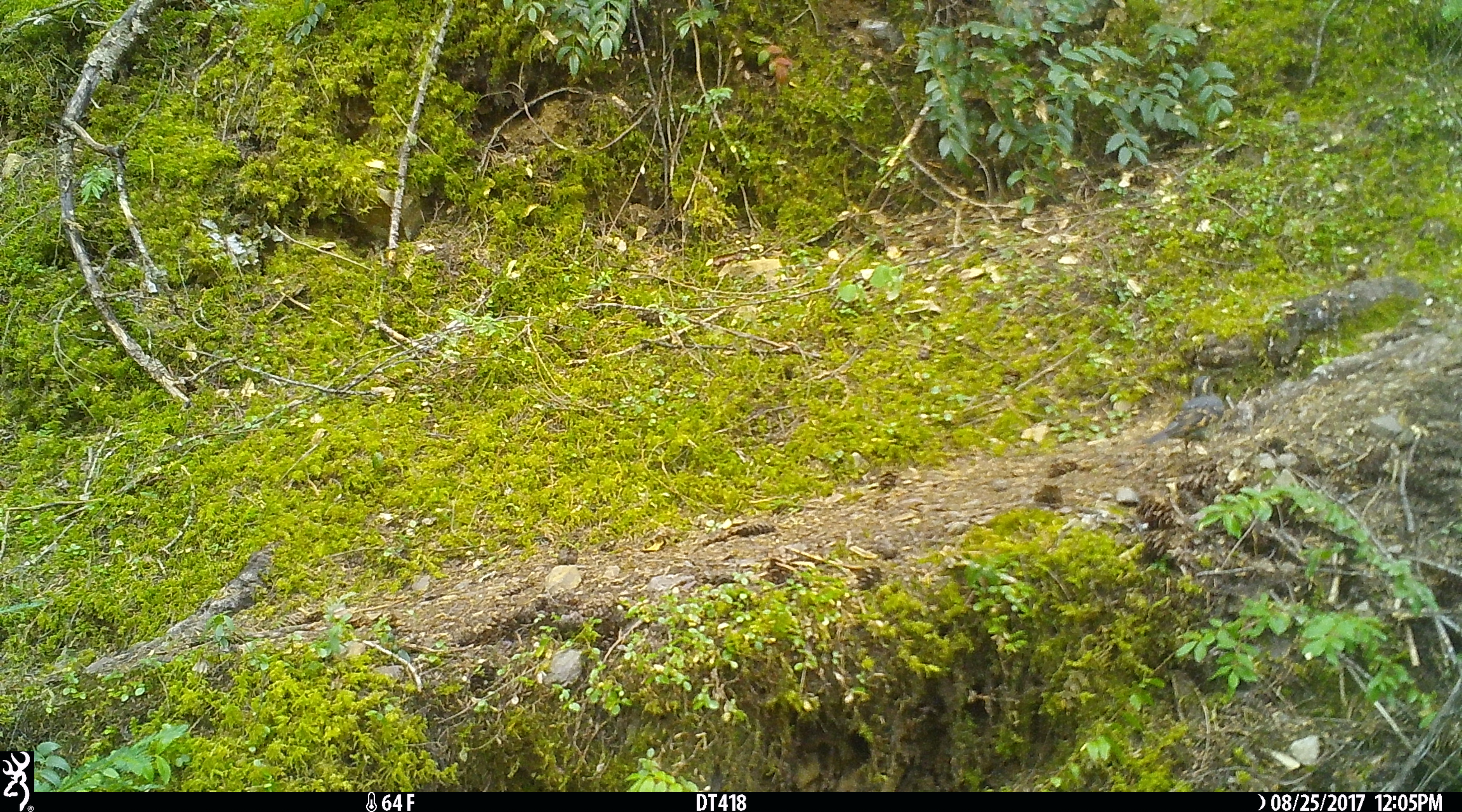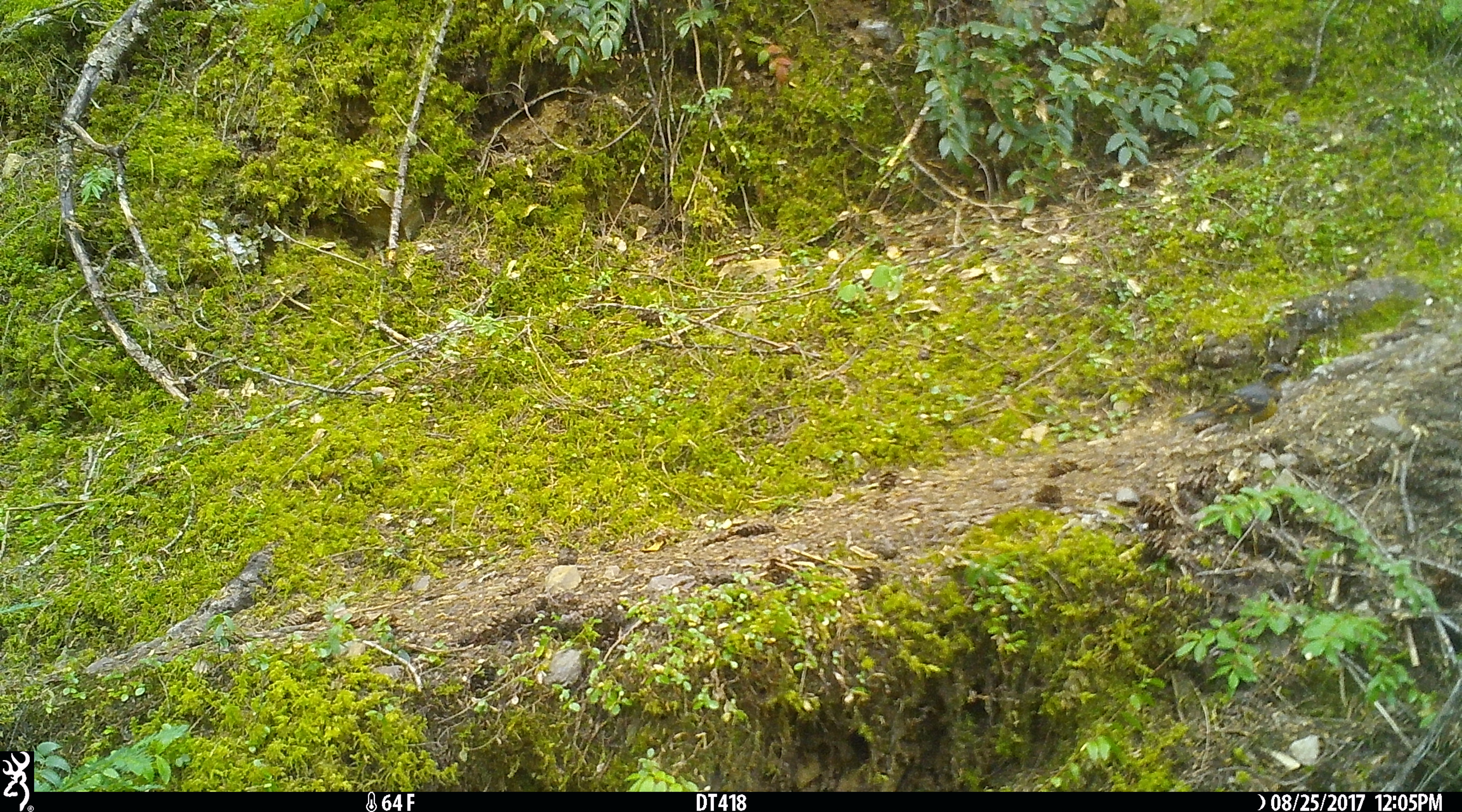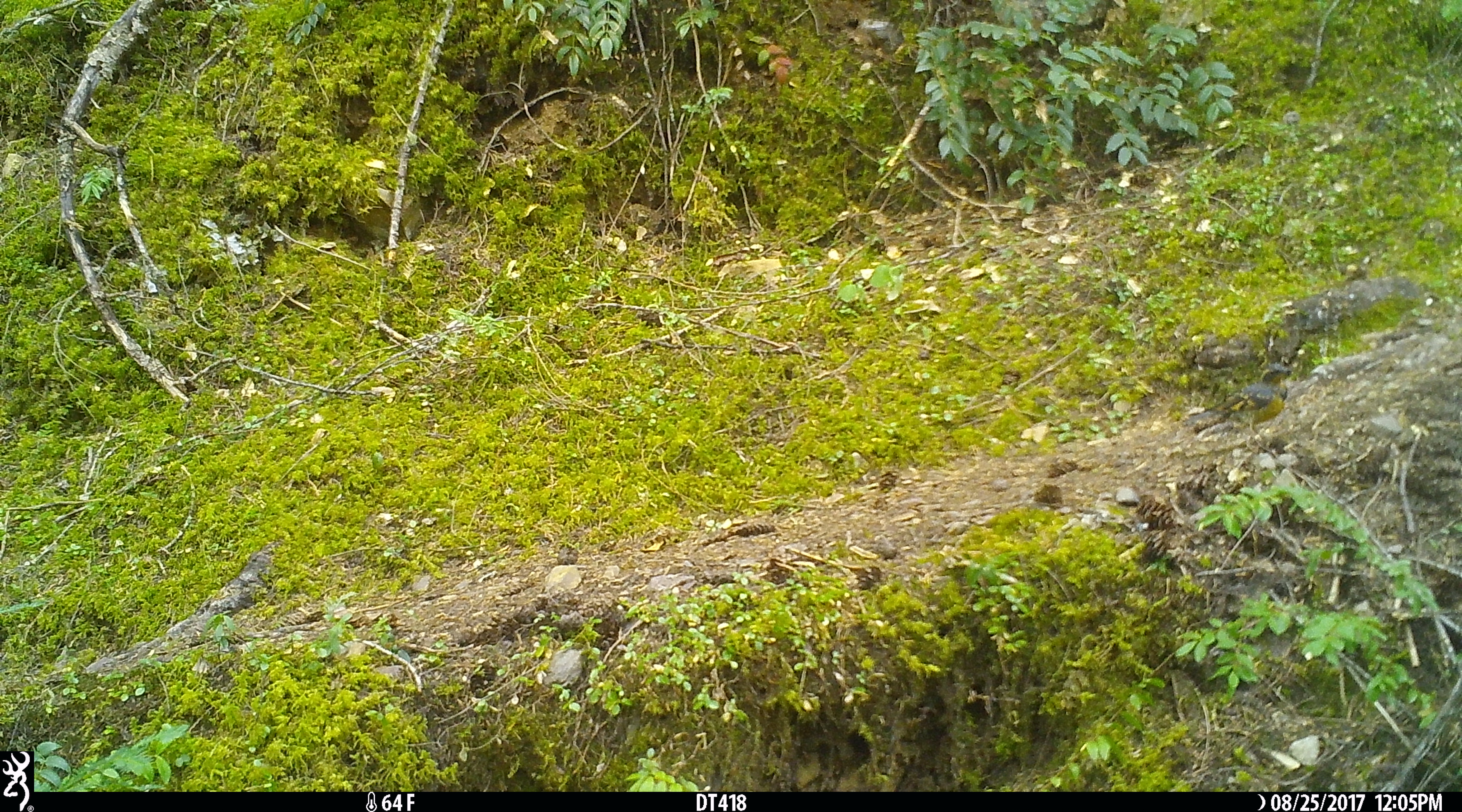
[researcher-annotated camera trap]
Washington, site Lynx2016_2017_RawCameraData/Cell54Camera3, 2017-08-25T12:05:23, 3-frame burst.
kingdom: Animalia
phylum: Chordata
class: Aves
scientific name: Aves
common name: birds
Aves (birds). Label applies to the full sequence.